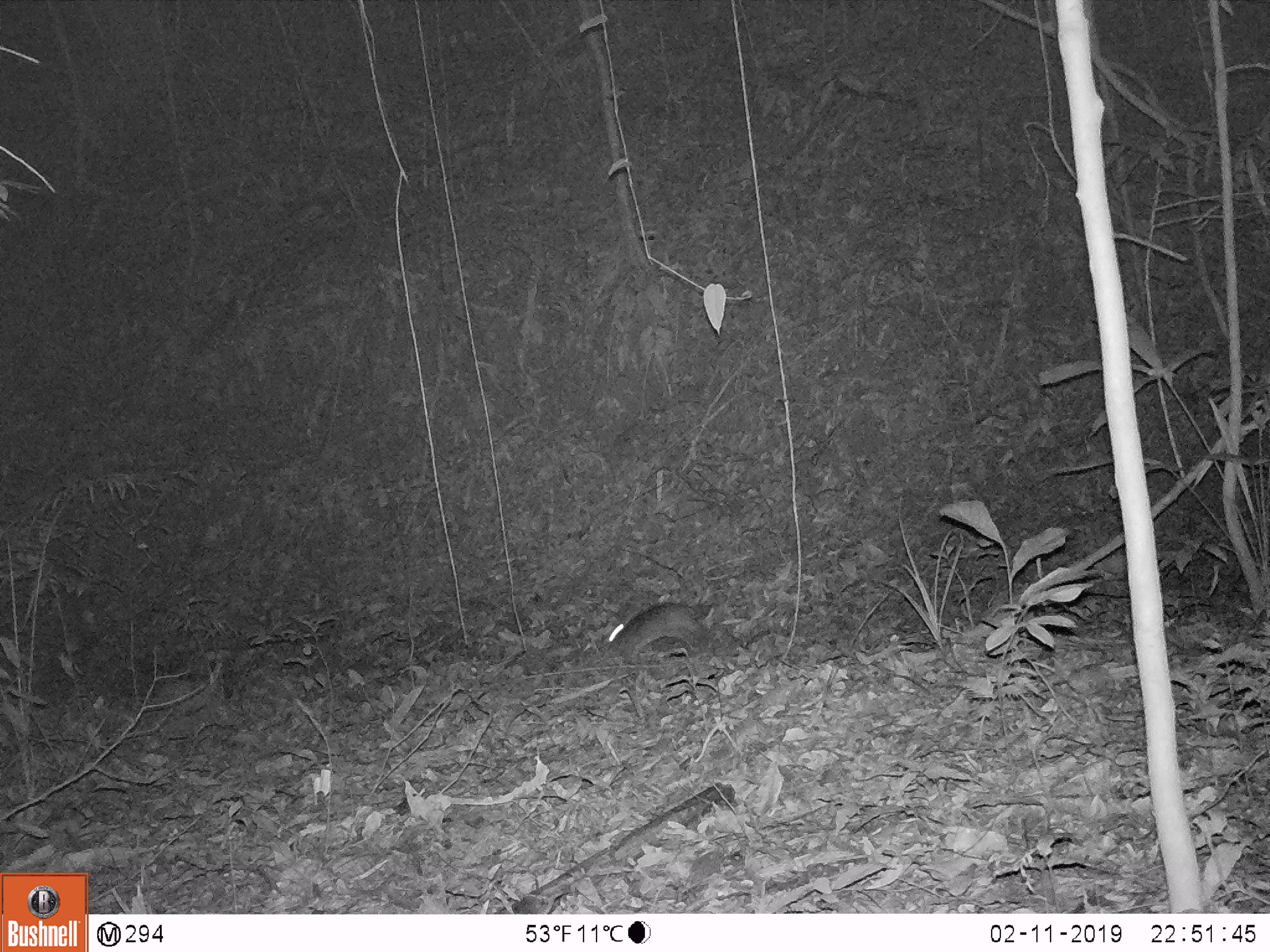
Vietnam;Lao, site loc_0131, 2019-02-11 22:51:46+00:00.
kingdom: Animalia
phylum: Chordata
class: Mammalia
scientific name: Mammalia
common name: mammal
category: unidentified small mammal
Unidentified small mammal (mammal) (Mammalia). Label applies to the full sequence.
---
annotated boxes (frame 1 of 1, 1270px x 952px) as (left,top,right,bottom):
unidentified small mammal: (608,602,711,665)